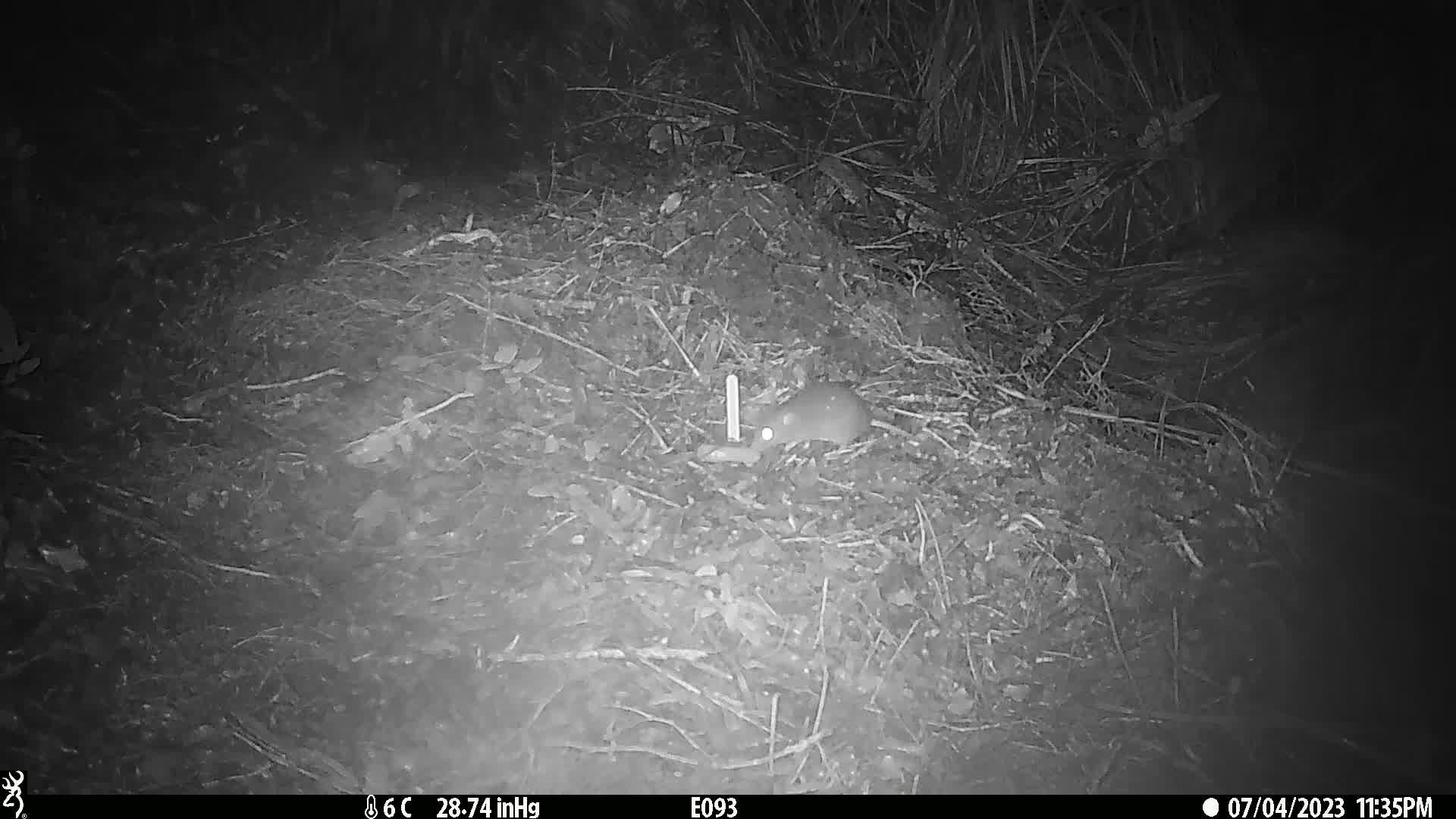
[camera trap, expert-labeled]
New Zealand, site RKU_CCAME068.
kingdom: Animalia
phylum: Chordata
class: Mammalia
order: Rodentia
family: Muridae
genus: Rattus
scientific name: Rattus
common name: rat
Rat (Rattus).